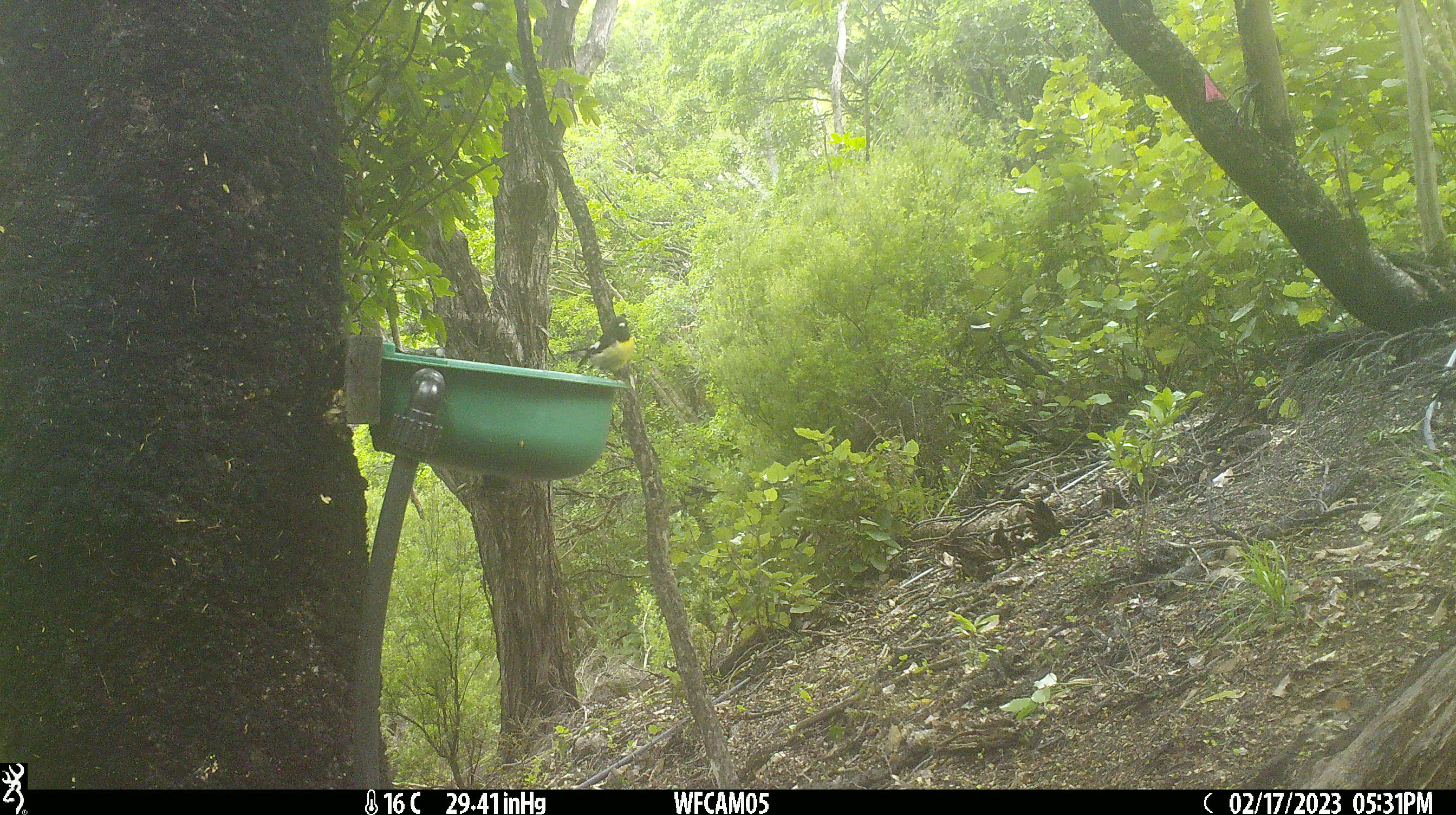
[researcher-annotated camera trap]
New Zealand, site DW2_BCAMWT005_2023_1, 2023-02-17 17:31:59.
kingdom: Animalia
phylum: Chordata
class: Aves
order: Passeriformes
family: Petroicidae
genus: Petroica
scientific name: Petroica macrocephala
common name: tomtit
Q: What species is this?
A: Tomtit (Petroica macrocephala).